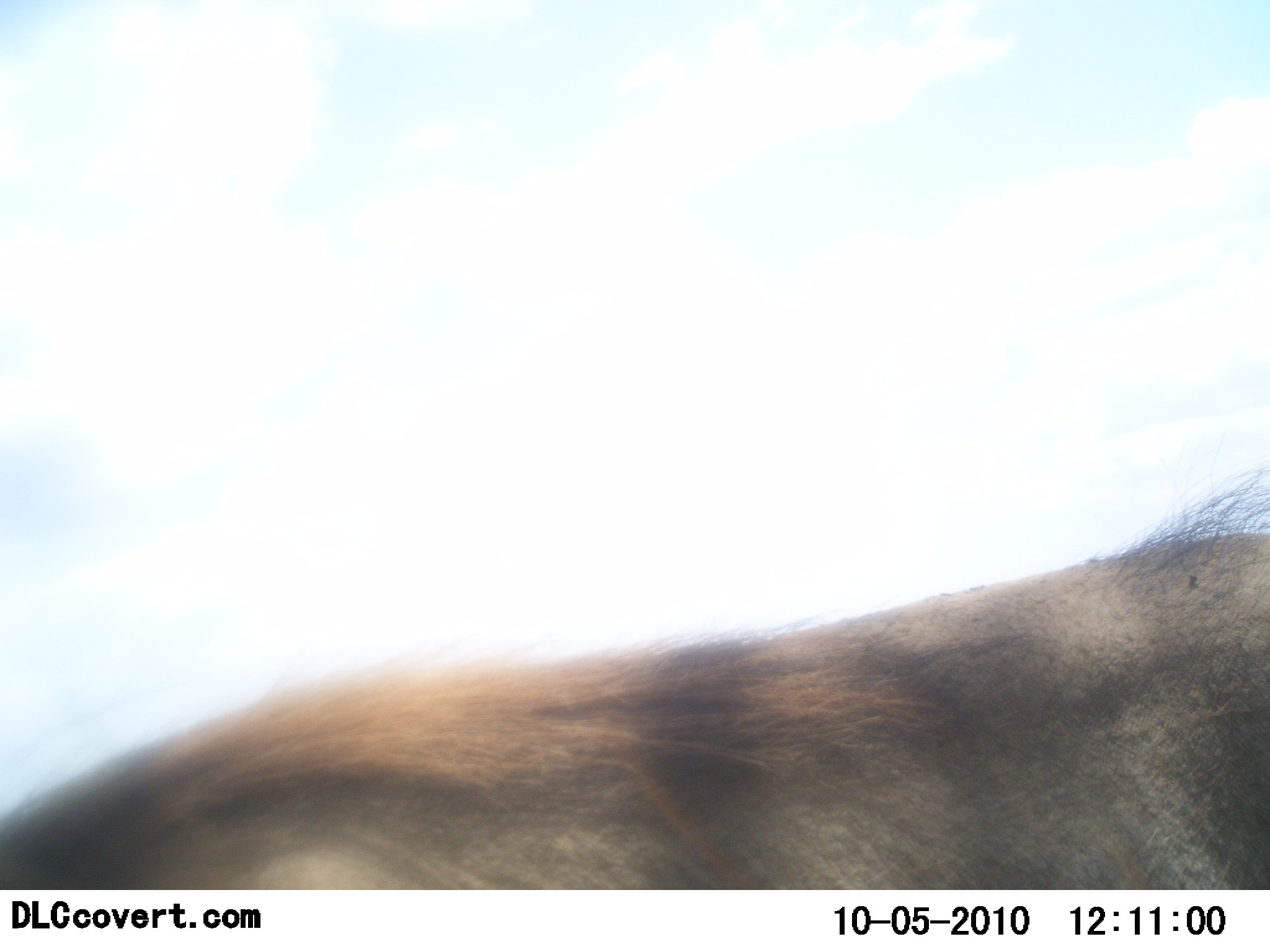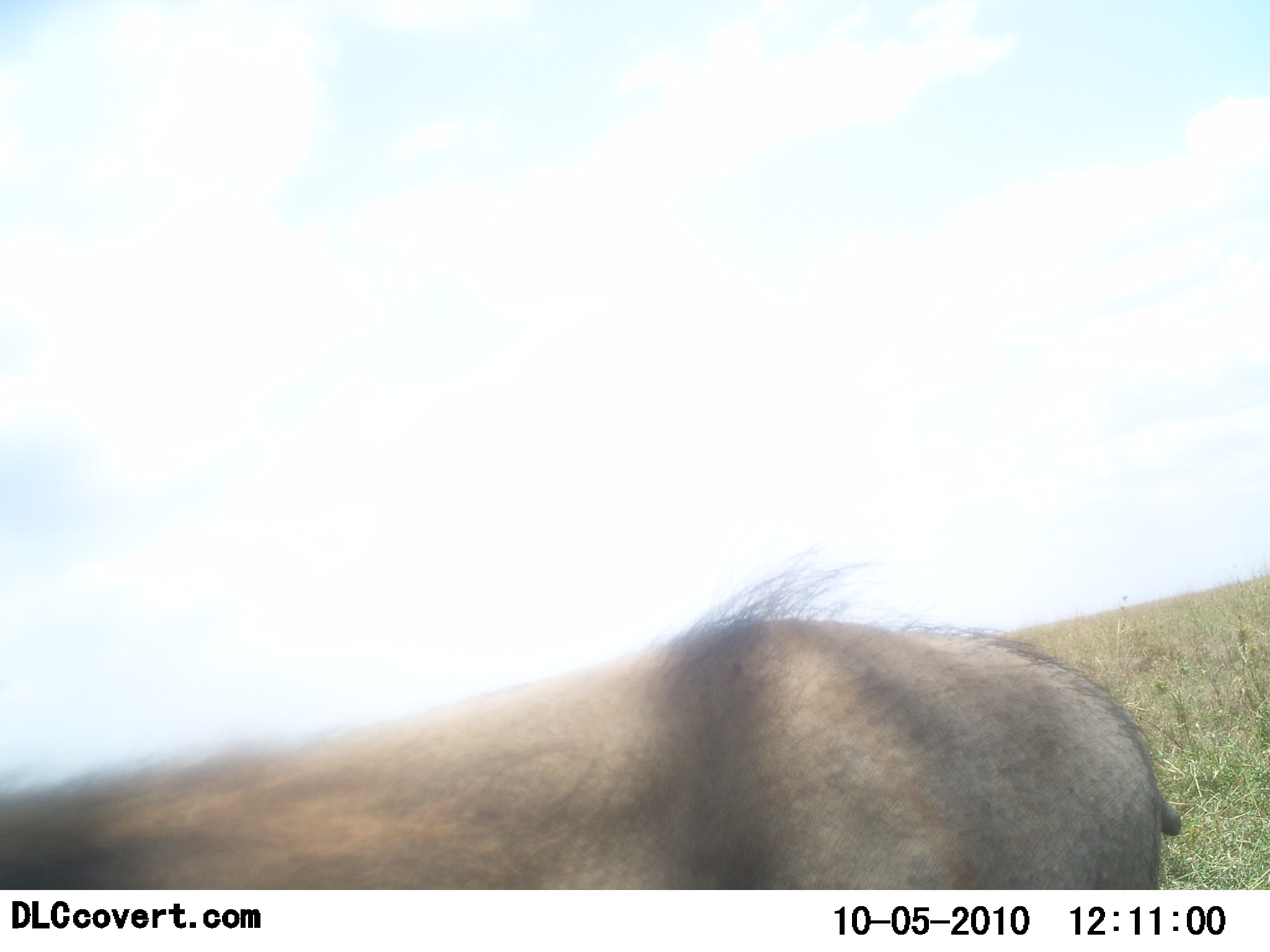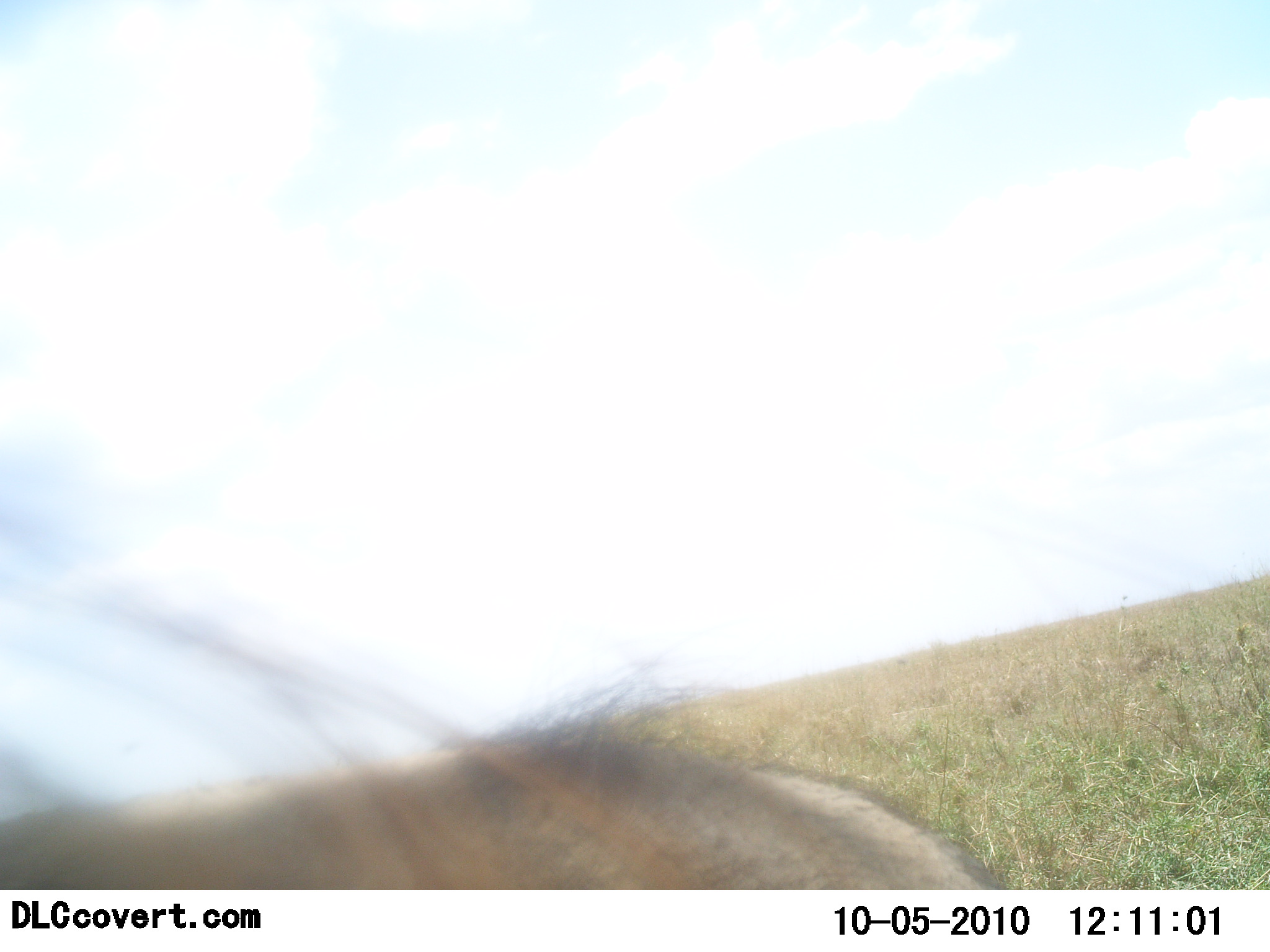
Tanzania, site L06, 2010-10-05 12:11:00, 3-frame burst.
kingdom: Animalia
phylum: Chordata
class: Mammalia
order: Artiodactyla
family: Suidae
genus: Phacochoerus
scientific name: Phacochoerus africanus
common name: warthog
Warthog (Phacochoerus africanus), count 1. Behavior (volunteer vote fractions): standing 7%, resting 0%, moving 93%, interacting 0%. Young present (vote fraction): 0%. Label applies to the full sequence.